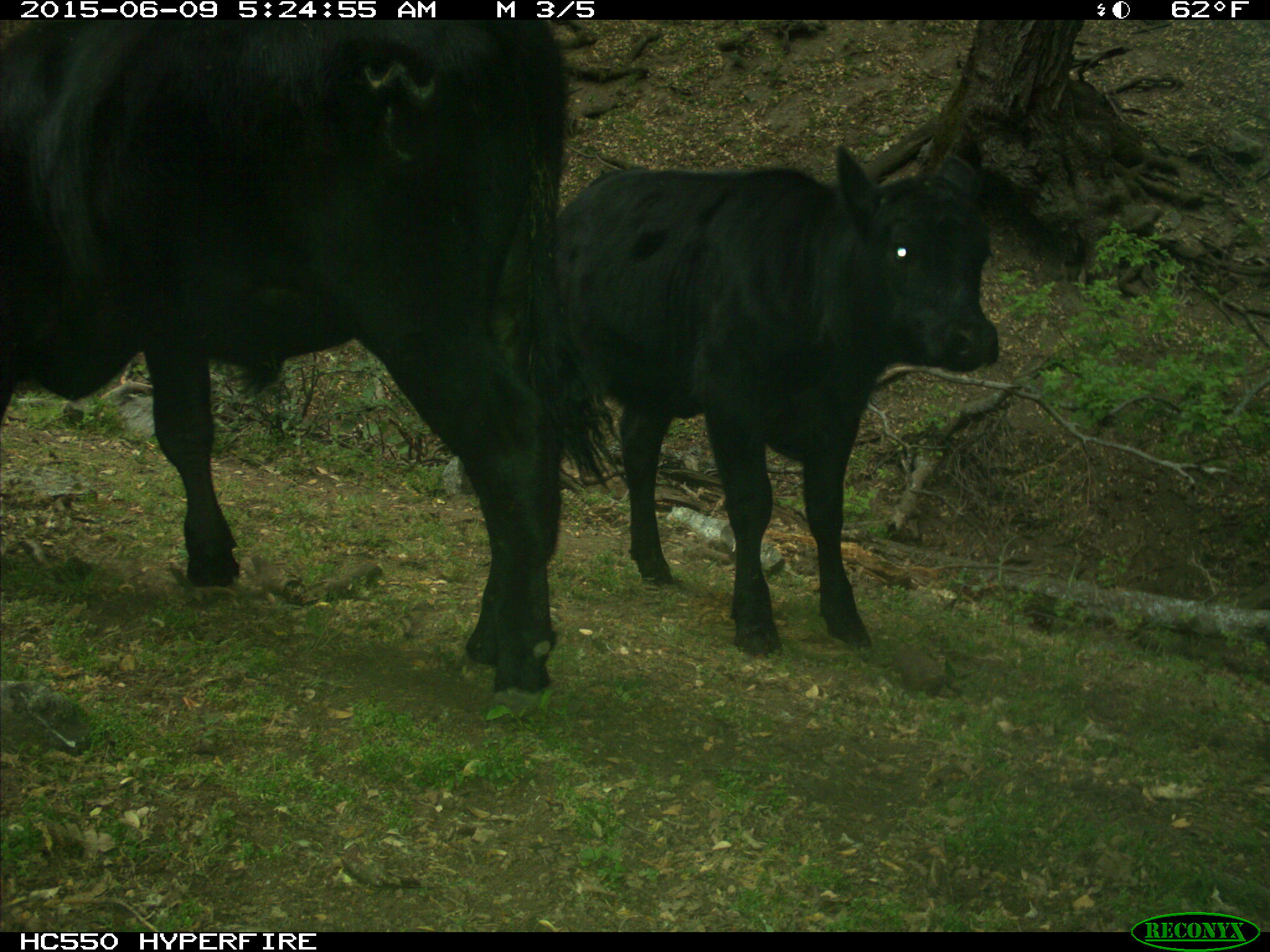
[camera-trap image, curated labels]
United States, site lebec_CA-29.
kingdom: Animalia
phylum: Chordata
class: Mammalia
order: Artiodactyla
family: Bovidae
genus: Bos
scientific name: Bos taurus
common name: domestic cow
Bos taurus (domestic cow).